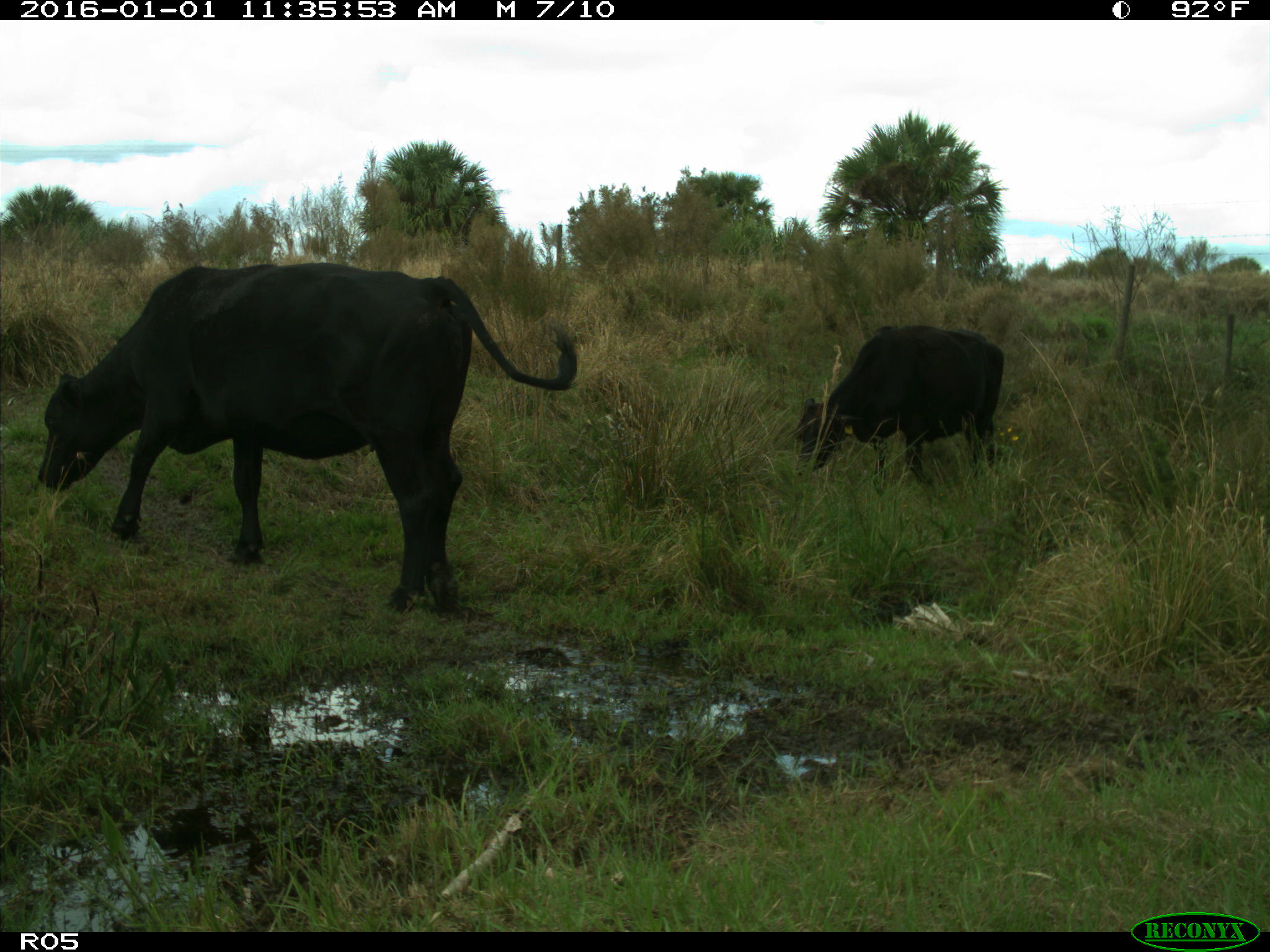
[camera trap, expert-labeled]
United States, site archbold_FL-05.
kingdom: Animalia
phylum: Chordata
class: Mammalia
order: Artiodactyla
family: Bovidae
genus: Bos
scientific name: Bos taurus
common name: domestic cow